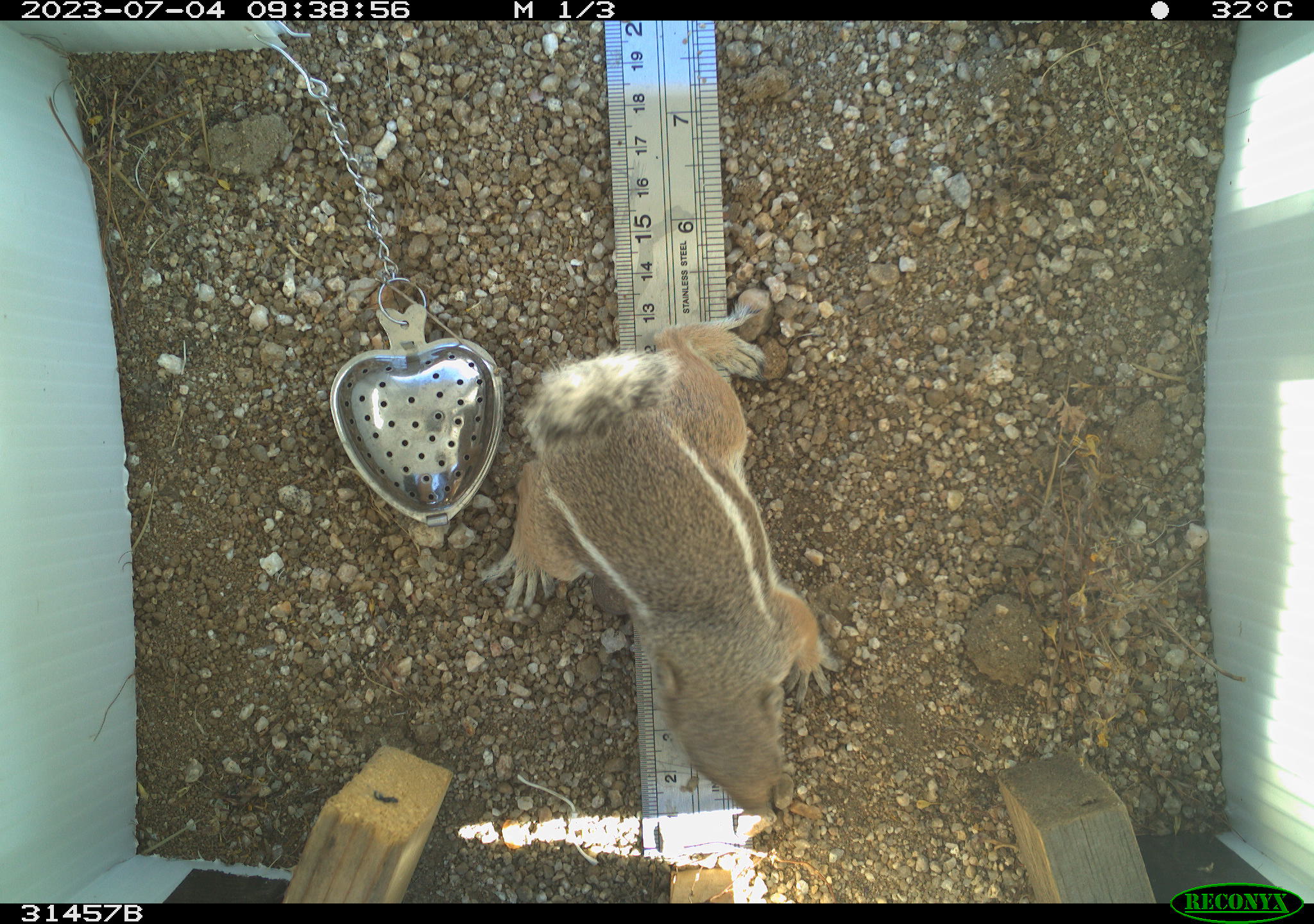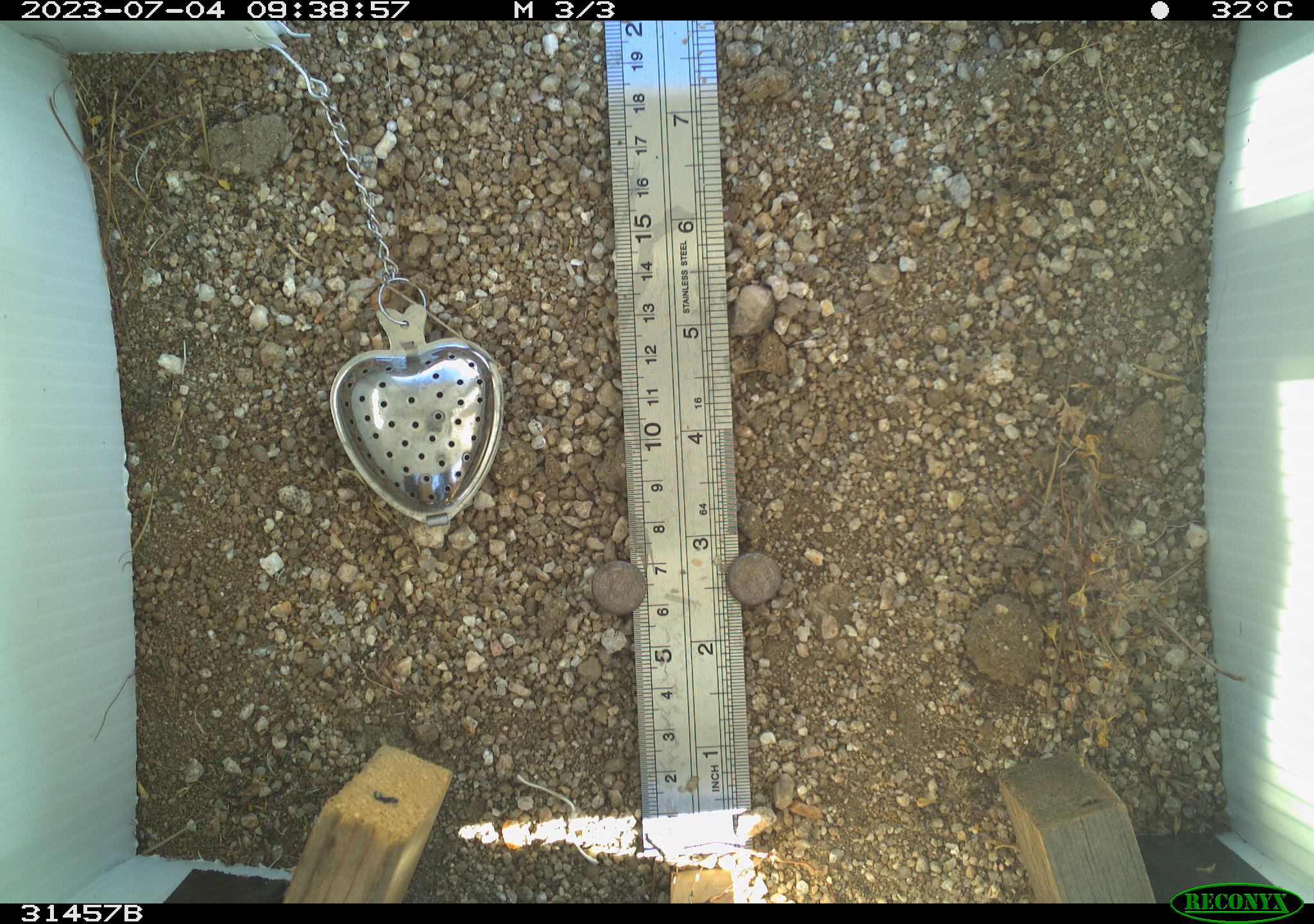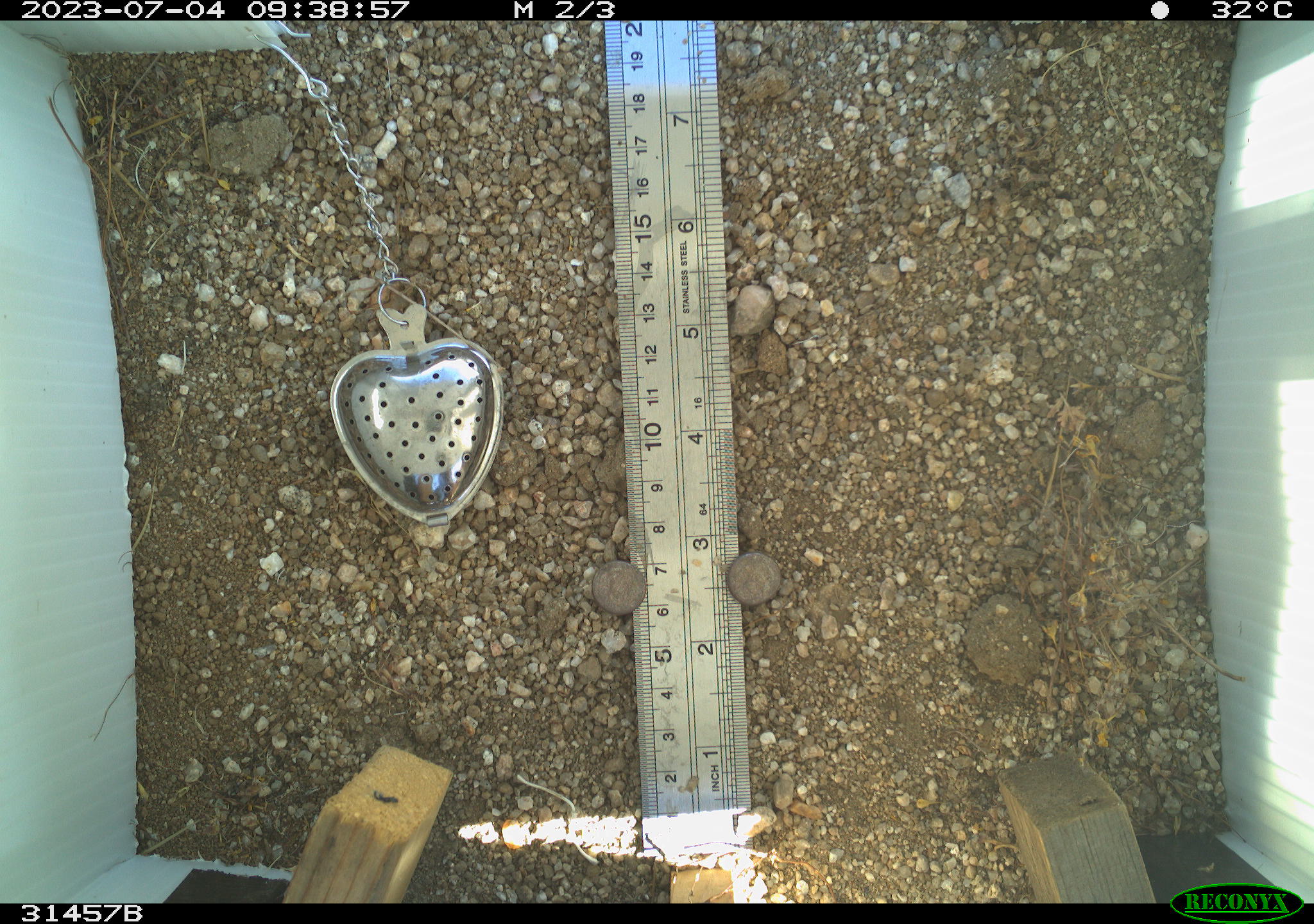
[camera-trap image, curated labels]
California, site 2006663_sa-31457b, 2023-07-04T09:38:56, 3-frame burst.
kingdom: Animalia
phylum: Chordata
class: Mammalia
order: Rodentia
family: Sciuridae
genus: Ammospermophilus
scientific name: Ammospermophilus leucurus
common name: white-tailed antelope squirrel